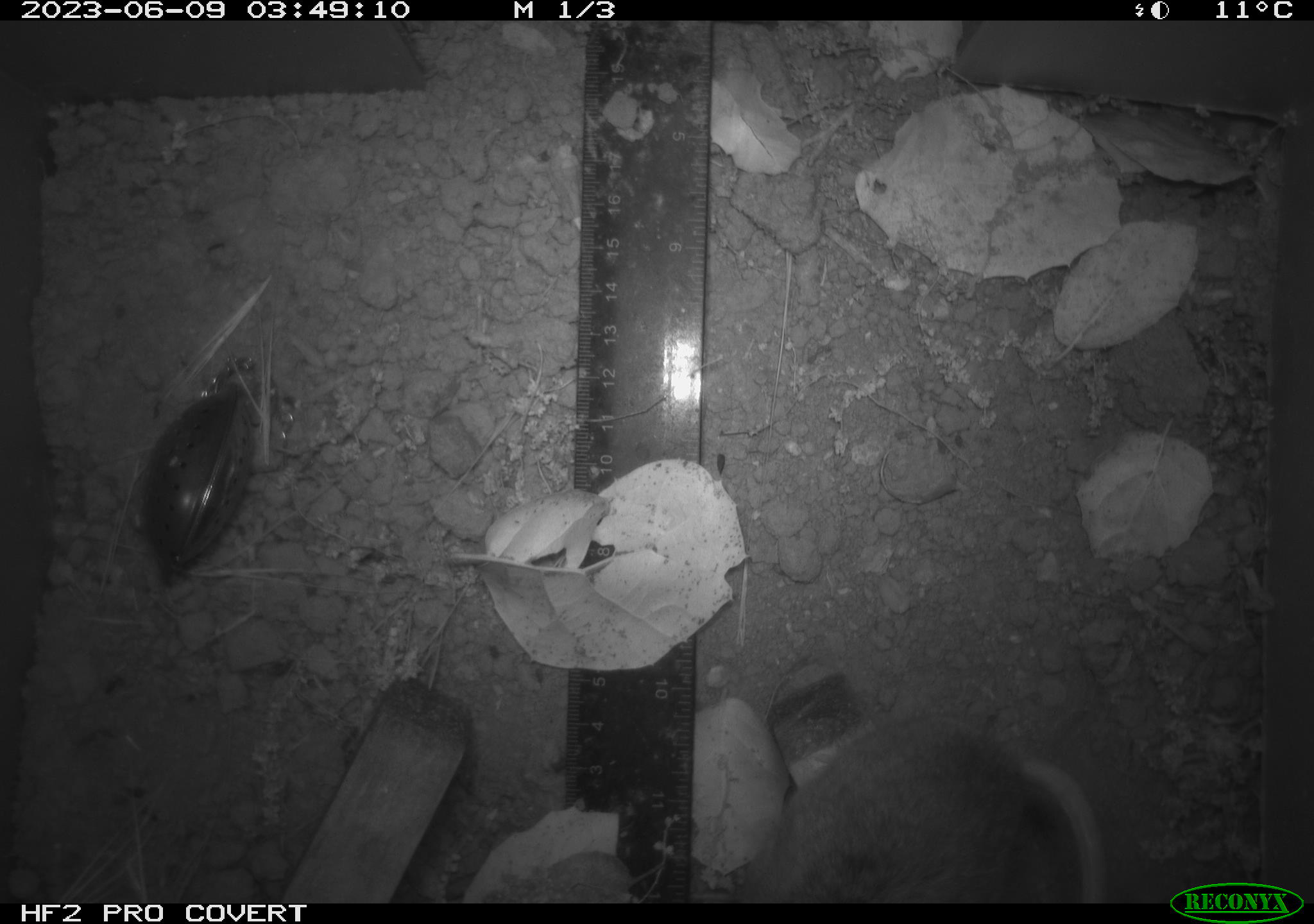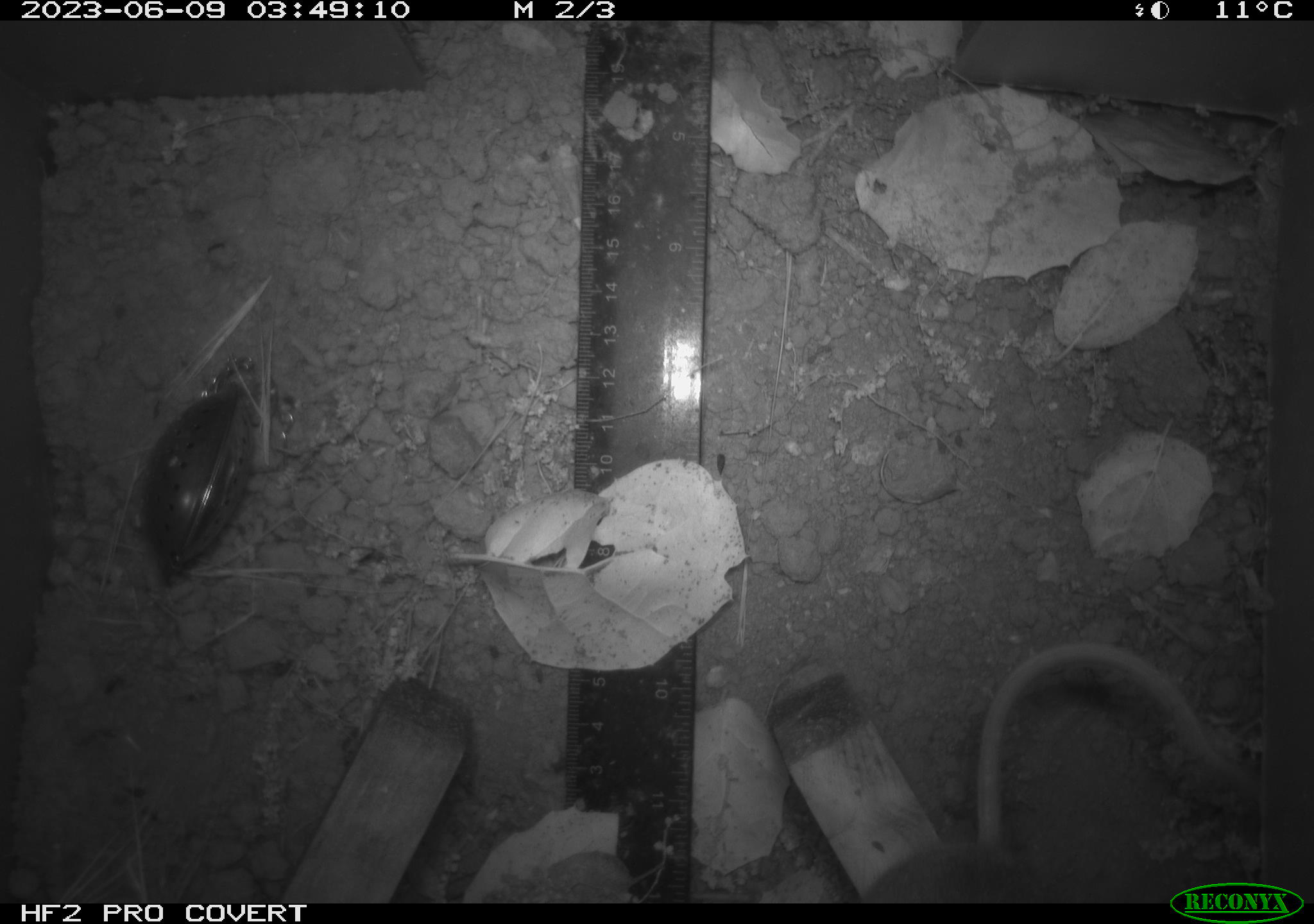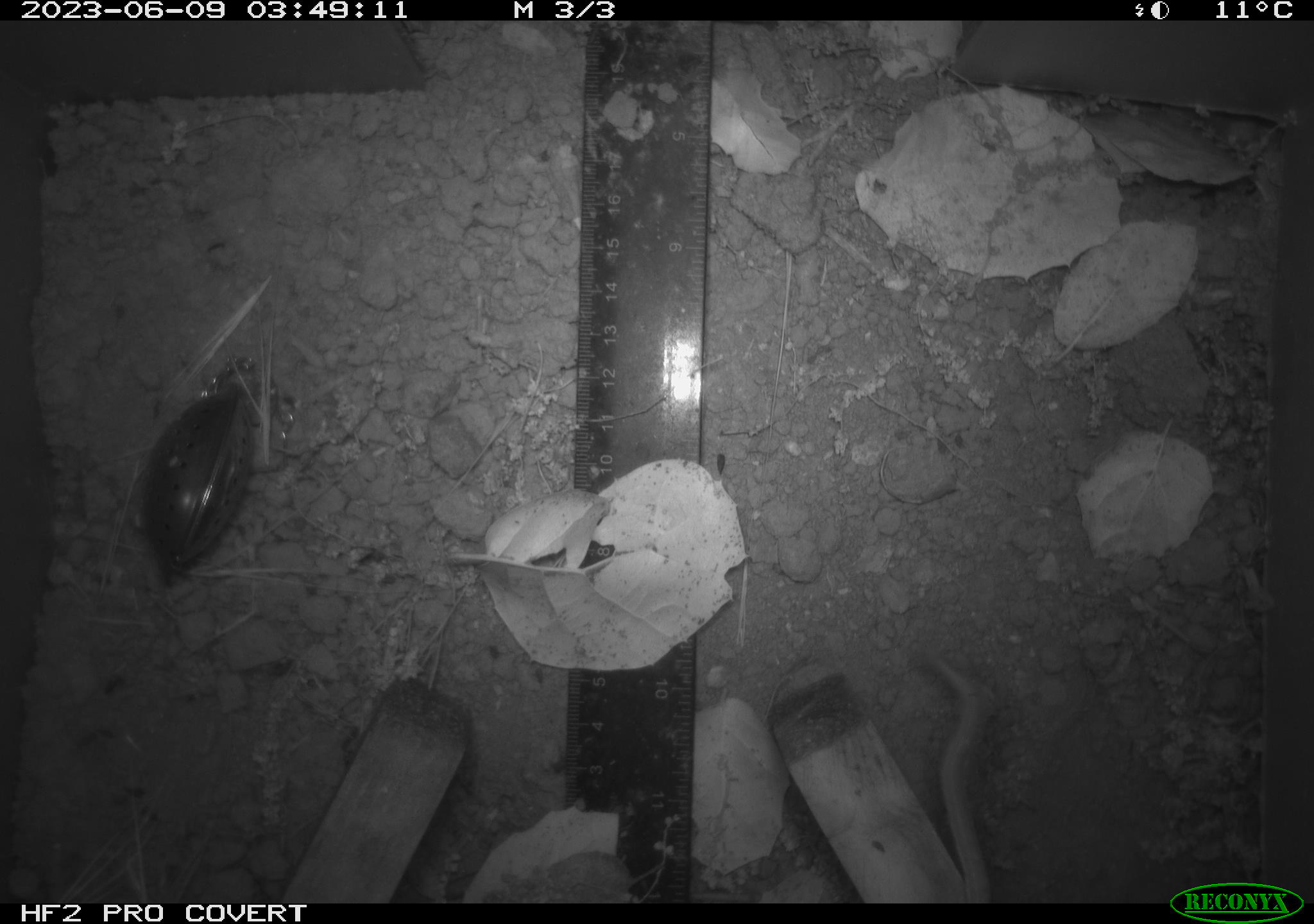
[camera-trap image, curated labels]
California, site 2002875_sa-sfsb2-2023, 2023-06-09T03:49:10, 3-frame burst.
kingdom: Animalia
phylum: Chordata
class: Mammalia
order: Rodentia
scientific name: Rodentia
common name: mouse species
Mouse species (Rodentia).